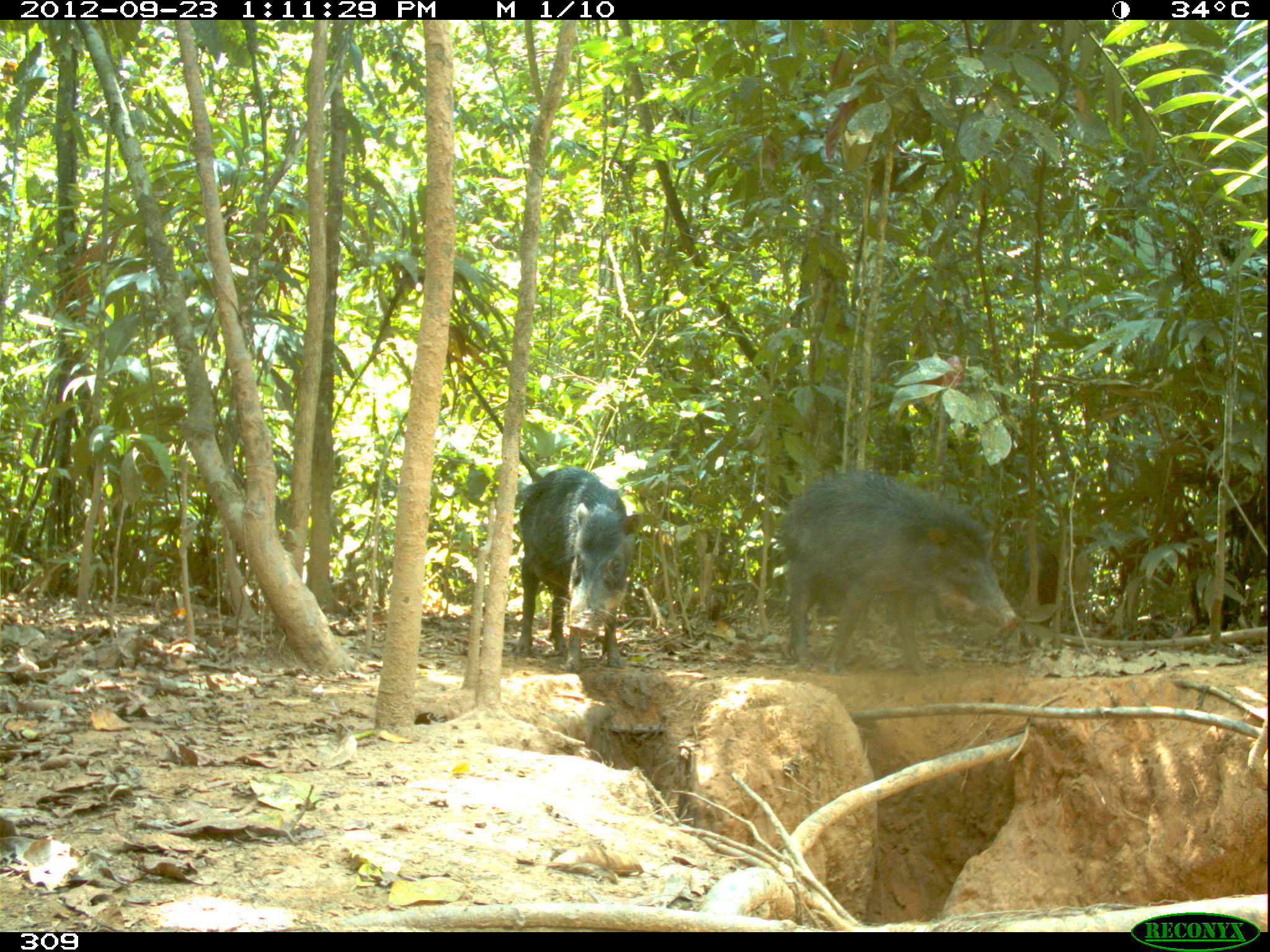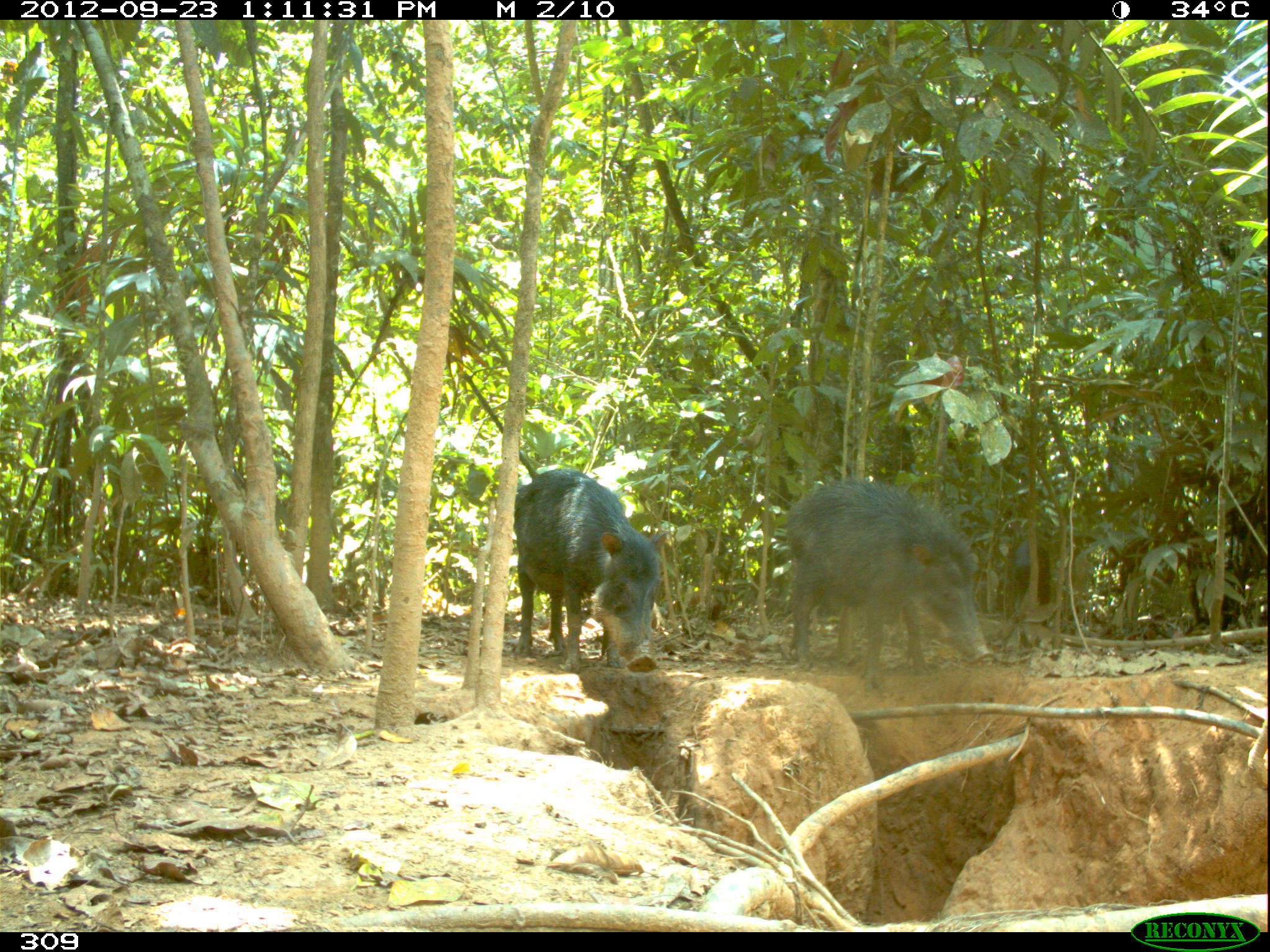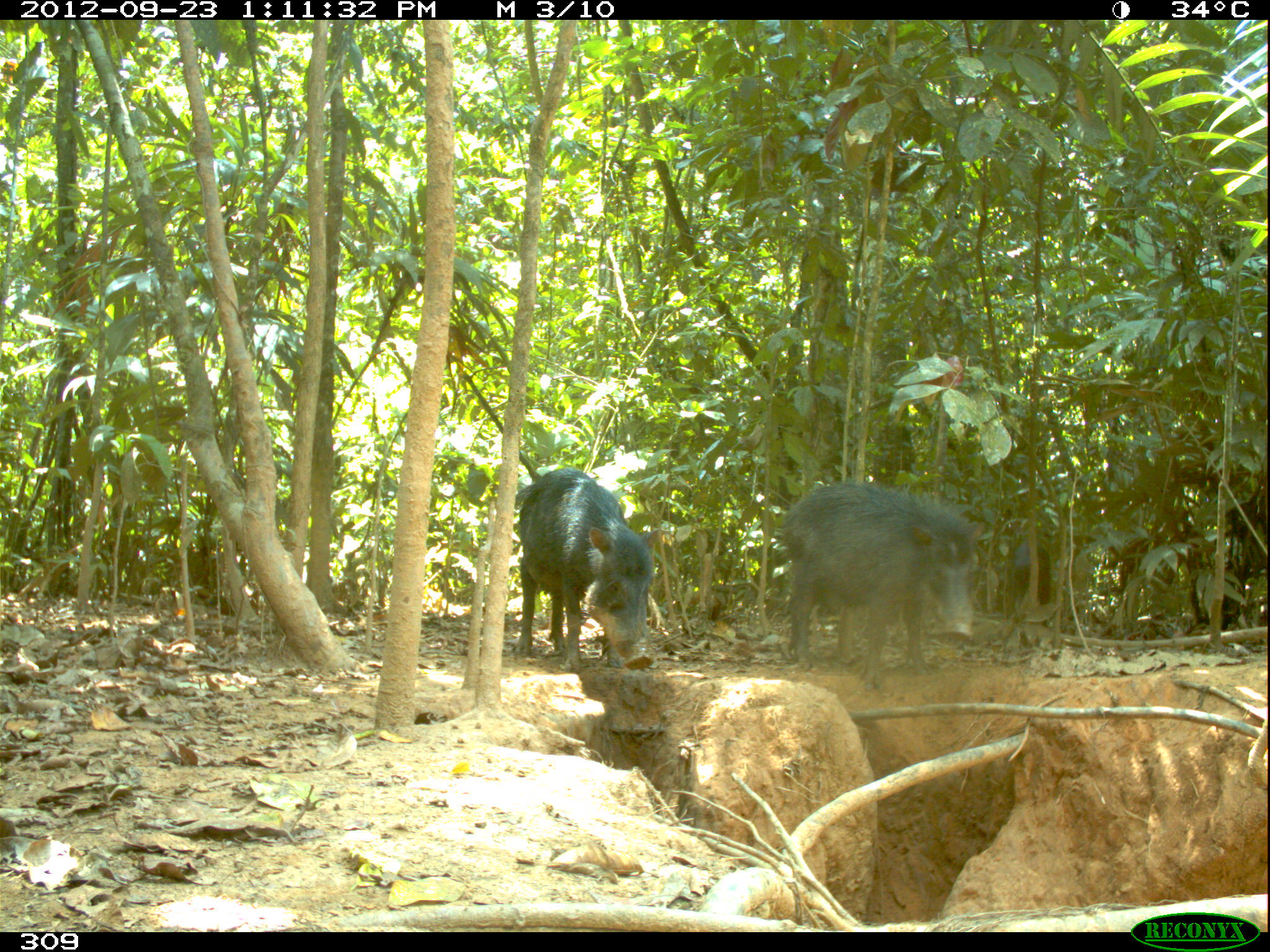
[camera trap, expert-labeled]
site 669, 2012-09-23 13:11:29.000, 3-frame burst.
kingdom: Animalia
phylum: Chordata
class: Mammalia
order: Artiodactyla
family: Tayassuidae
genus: Tayassu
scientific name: Tayassu pecari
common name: white-lipped peccary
Tayassu pecari (white-lipped peccary).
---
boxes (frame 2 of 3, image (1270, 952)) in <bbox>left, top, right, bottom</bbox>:
tayassu pecari: <bbox>785, 478, 991, 694</bbox>; <bbox>513, 468, 665, 672</bbox>; <bbox>1011, 537, 1051, 627</bbox>